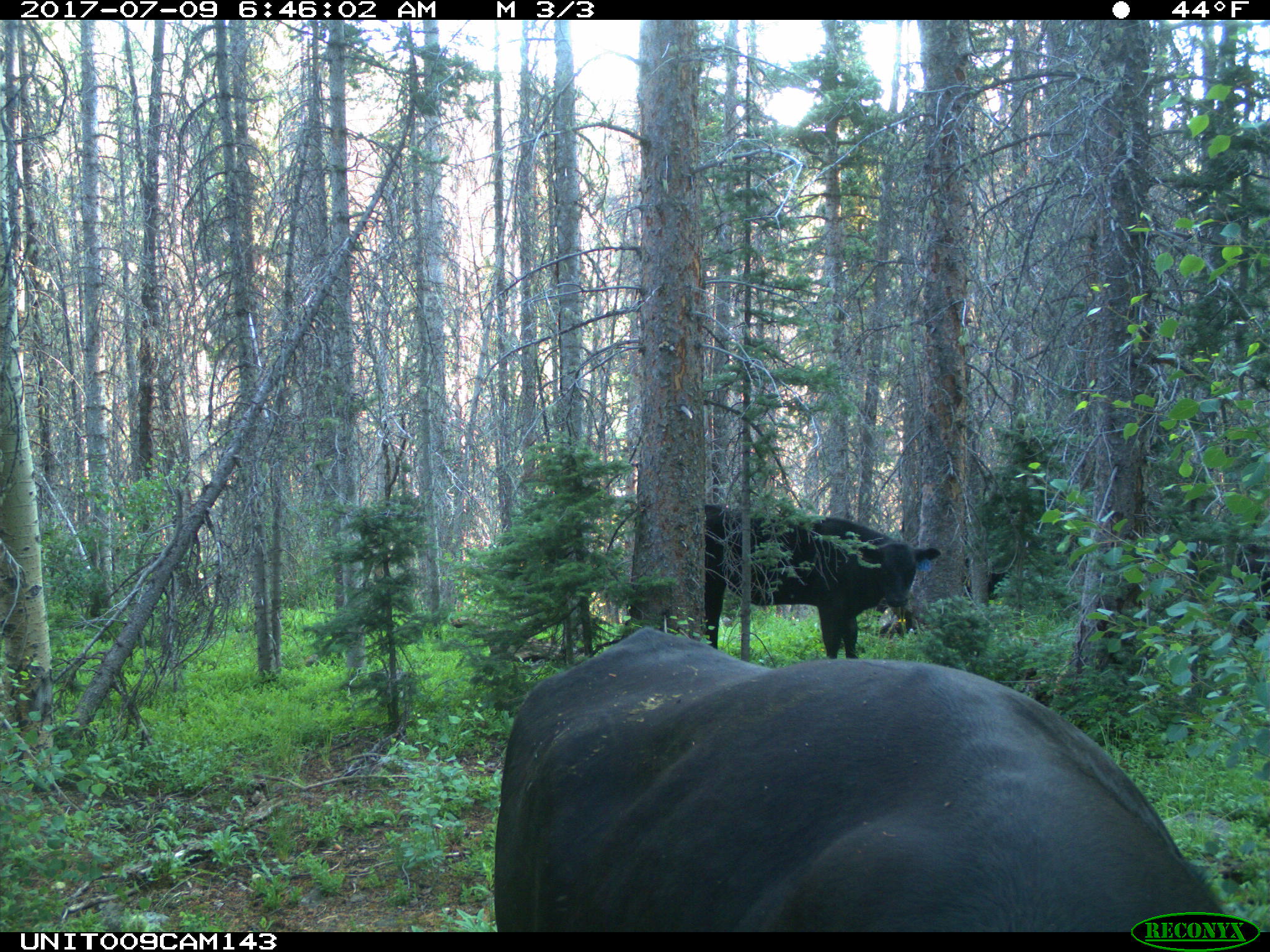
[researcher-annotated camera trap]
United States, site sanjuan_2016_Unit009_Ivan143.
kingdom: Animalia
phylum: Chordata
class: Mammalia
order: Artiodactyla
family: Bovidae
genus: Bos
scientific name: Bos taurus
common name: domestic cow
Bos taurus (domestic cow).